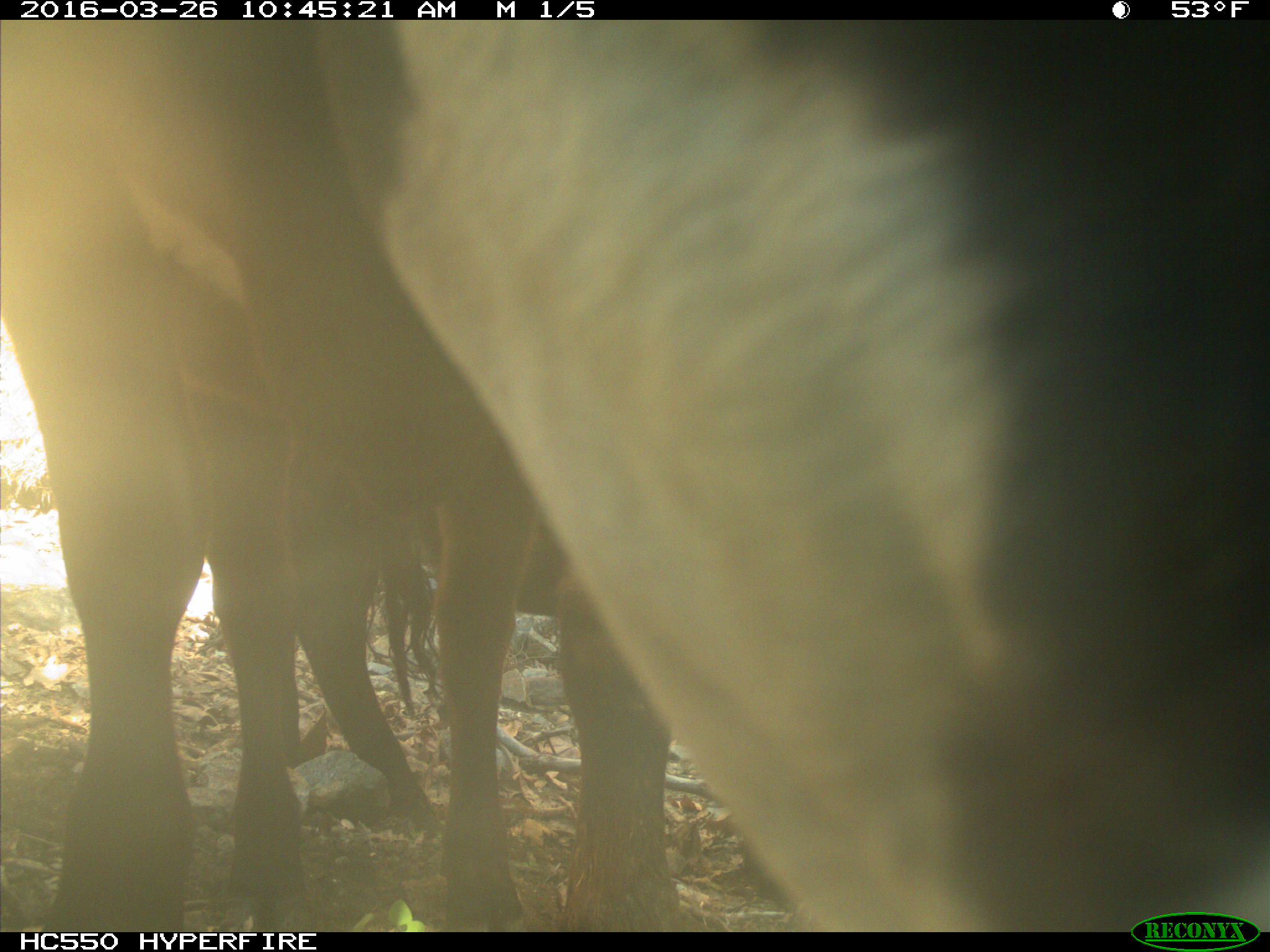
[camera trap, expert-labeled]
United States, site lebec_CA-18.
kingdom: Animalia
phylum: Chordata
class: Mammalia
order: Artiodactyla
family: Bovidae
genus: Bos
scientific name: Bos taurus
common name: domestic cow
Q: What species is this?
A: Bos taurus (domestic cow).